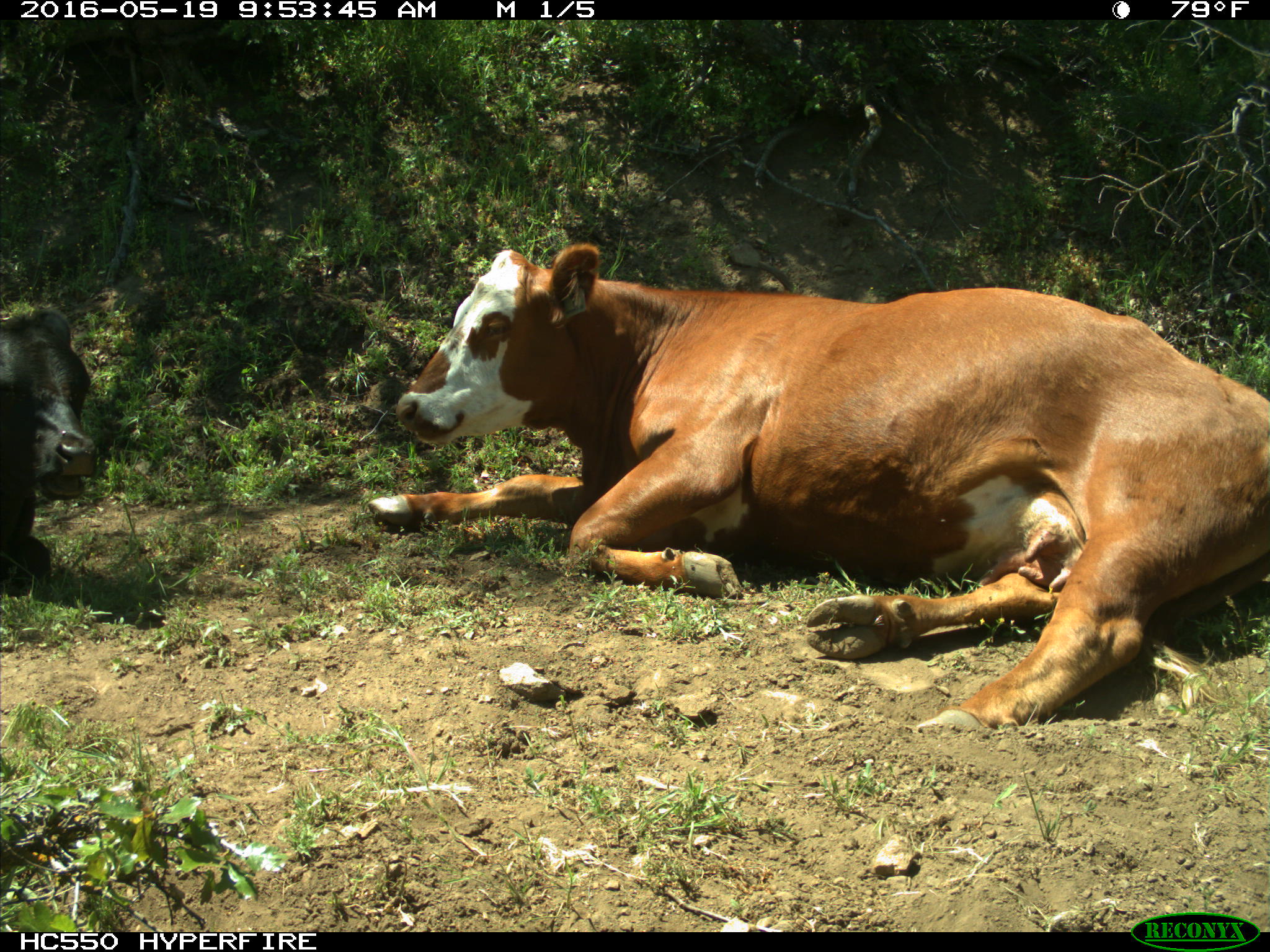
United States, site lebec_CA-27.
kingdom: Animalia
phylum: Chordata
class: Mammalia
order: Artiodactyla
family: Bovidae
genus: Bos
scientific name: Bos taurus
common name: domestic cow